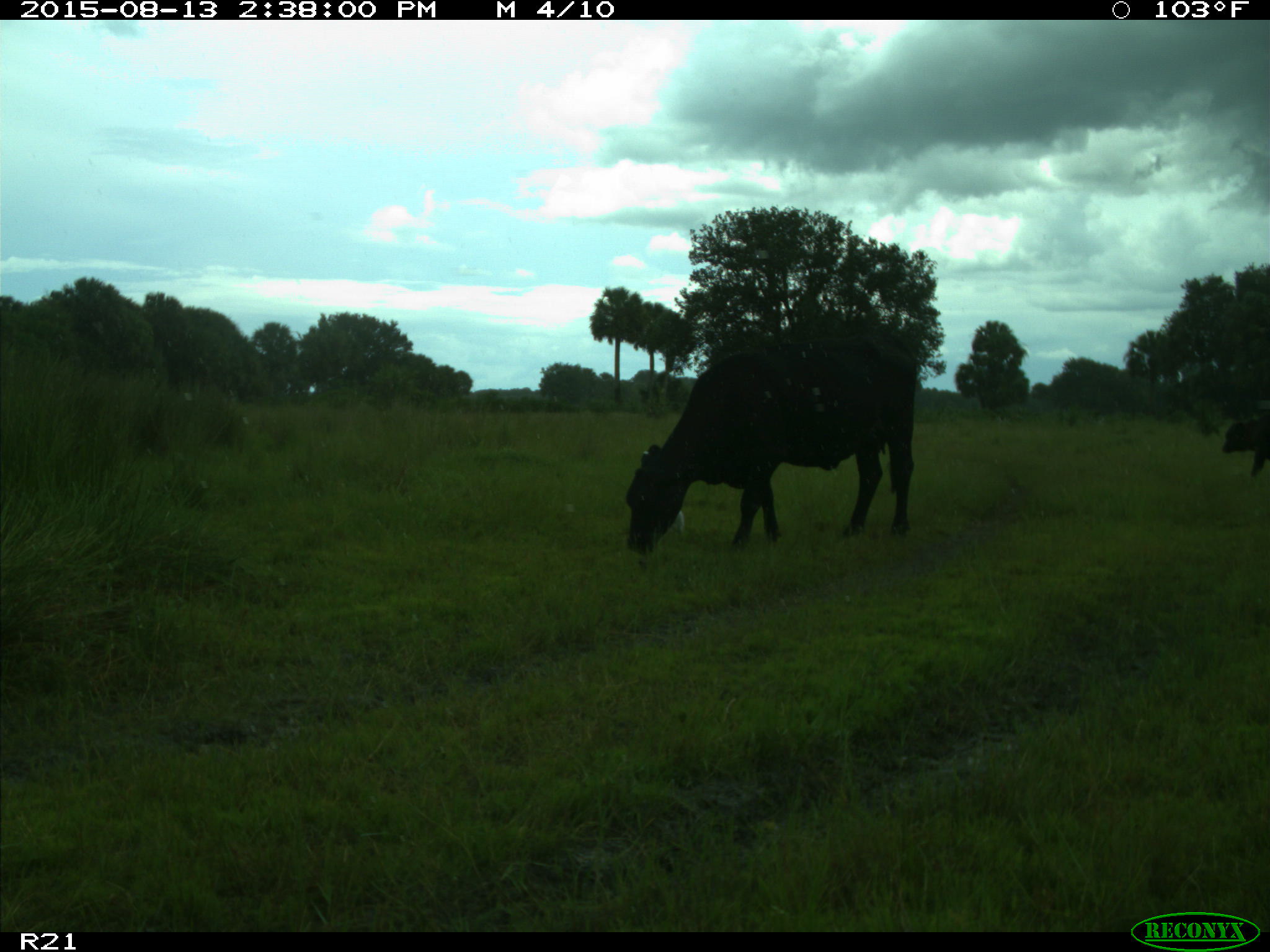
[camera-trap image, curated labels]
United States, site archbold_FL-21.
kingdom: Animalia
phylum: Chordata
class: Mammalia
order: Artiodactyla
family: Bovidae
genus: Bos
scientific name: Bos taurus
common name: domestic cow